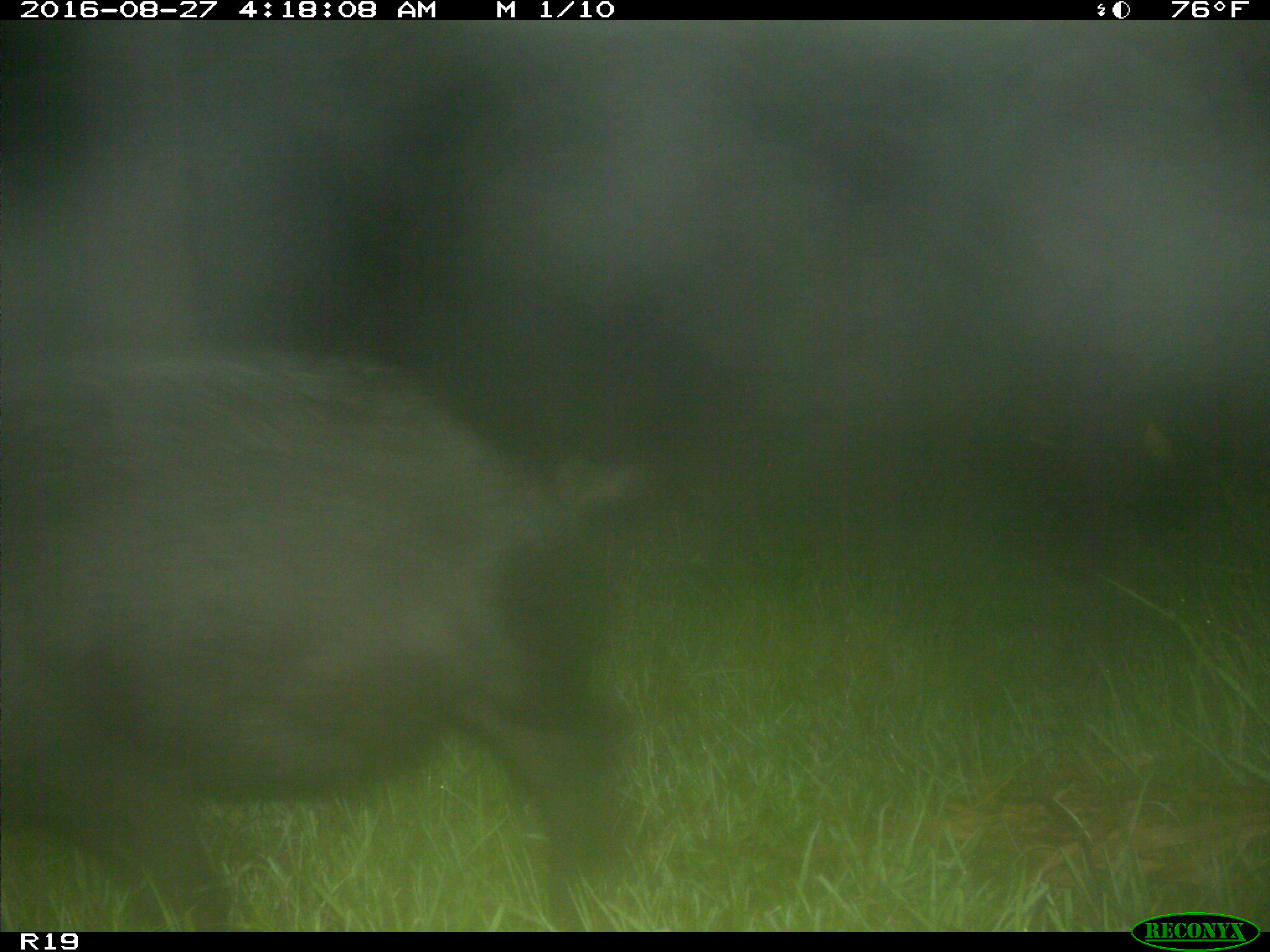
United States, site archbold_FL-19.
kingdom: Animalia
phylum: Chordata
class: Mammalia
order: Artiodactyla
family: Suidae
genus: Sus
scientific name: Sus scrofa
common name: wild boar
Sus scrofa (wild boar).